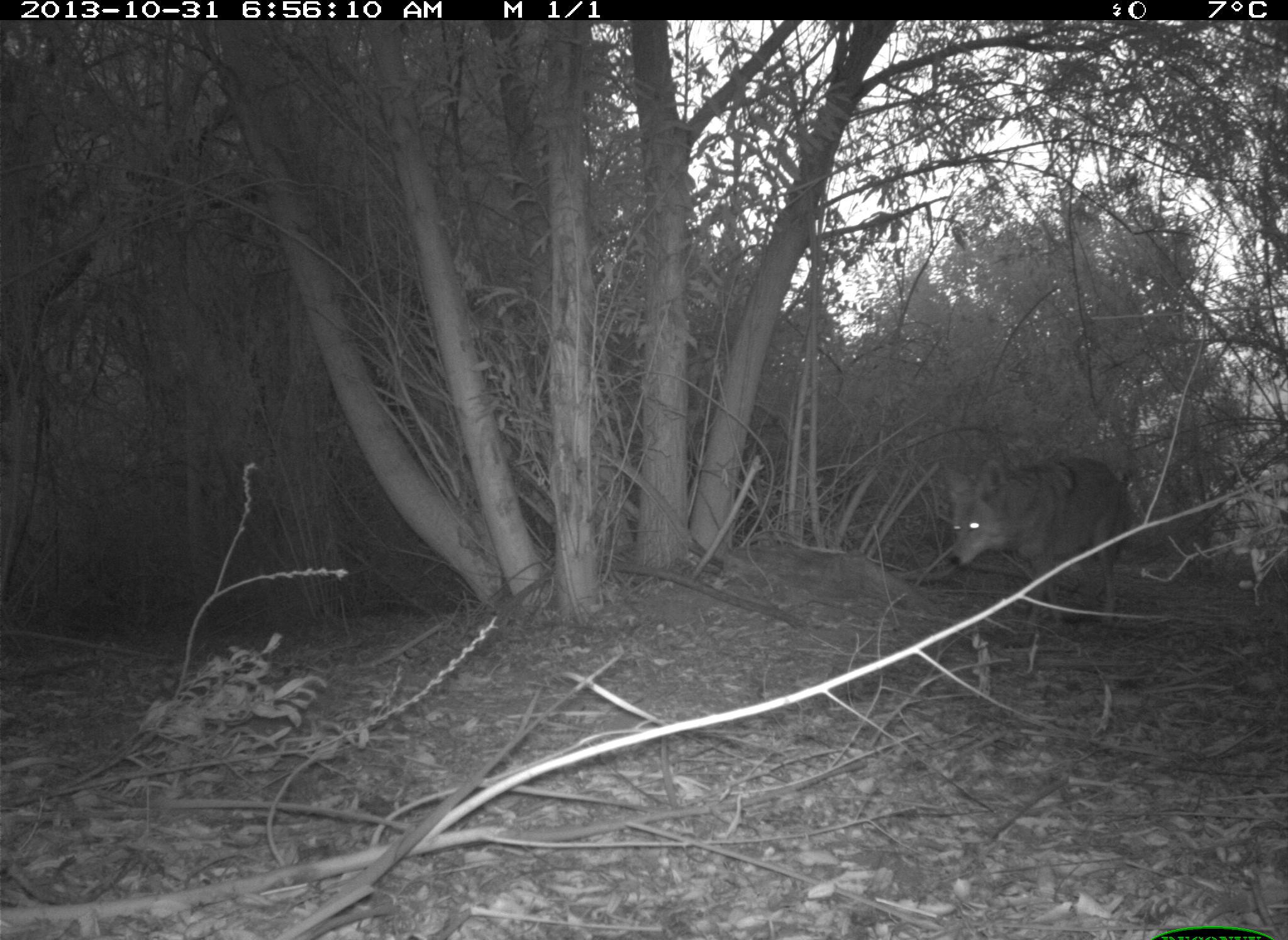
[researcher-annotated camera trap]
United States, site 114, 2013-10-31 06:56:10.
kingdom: Animalia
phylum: Chordata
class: Mammalia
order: Carnivora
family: Canidae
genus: Canis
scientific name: Canis latrans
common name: coyote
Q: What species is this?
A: Coyote (Canis latrans).